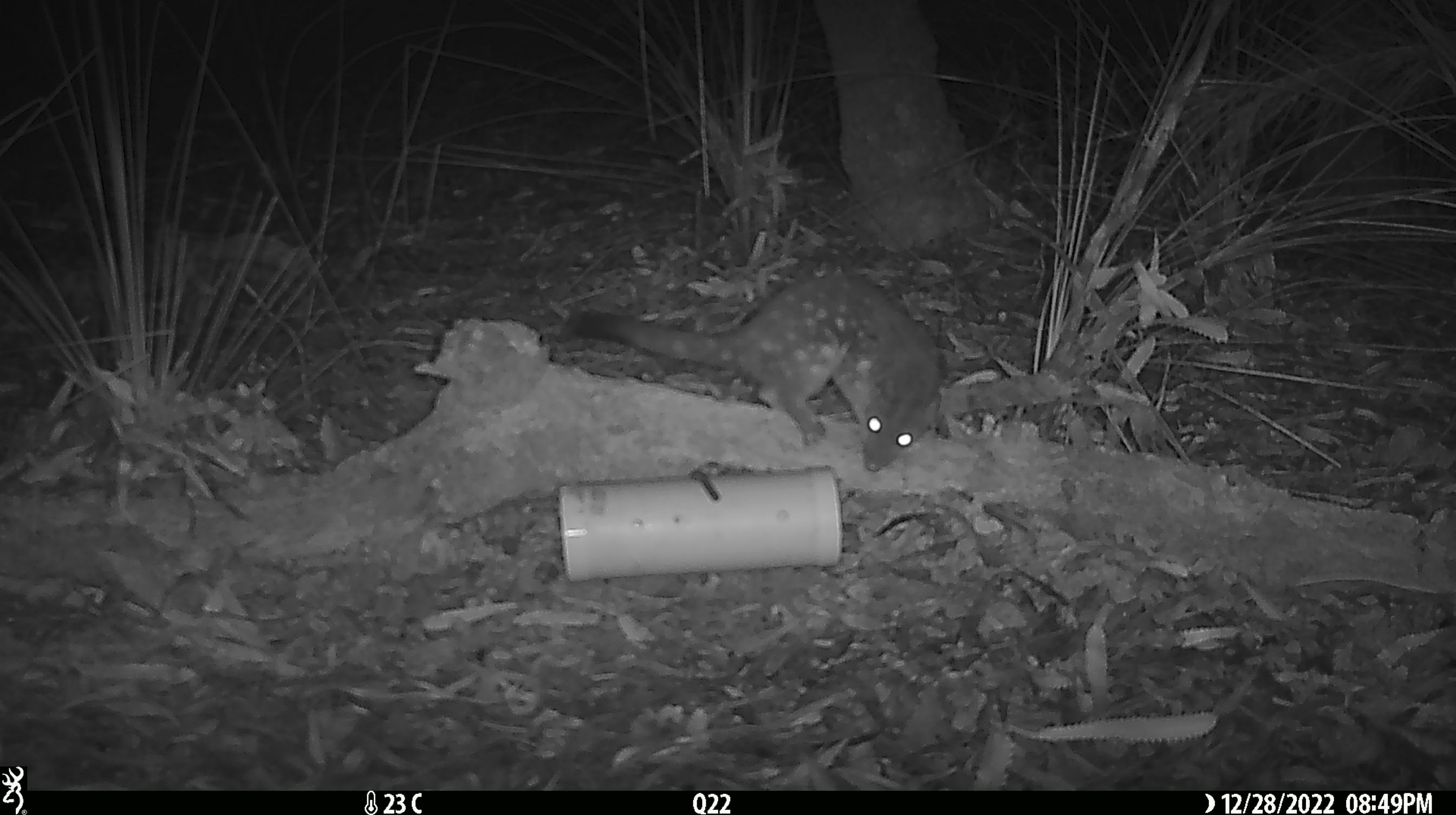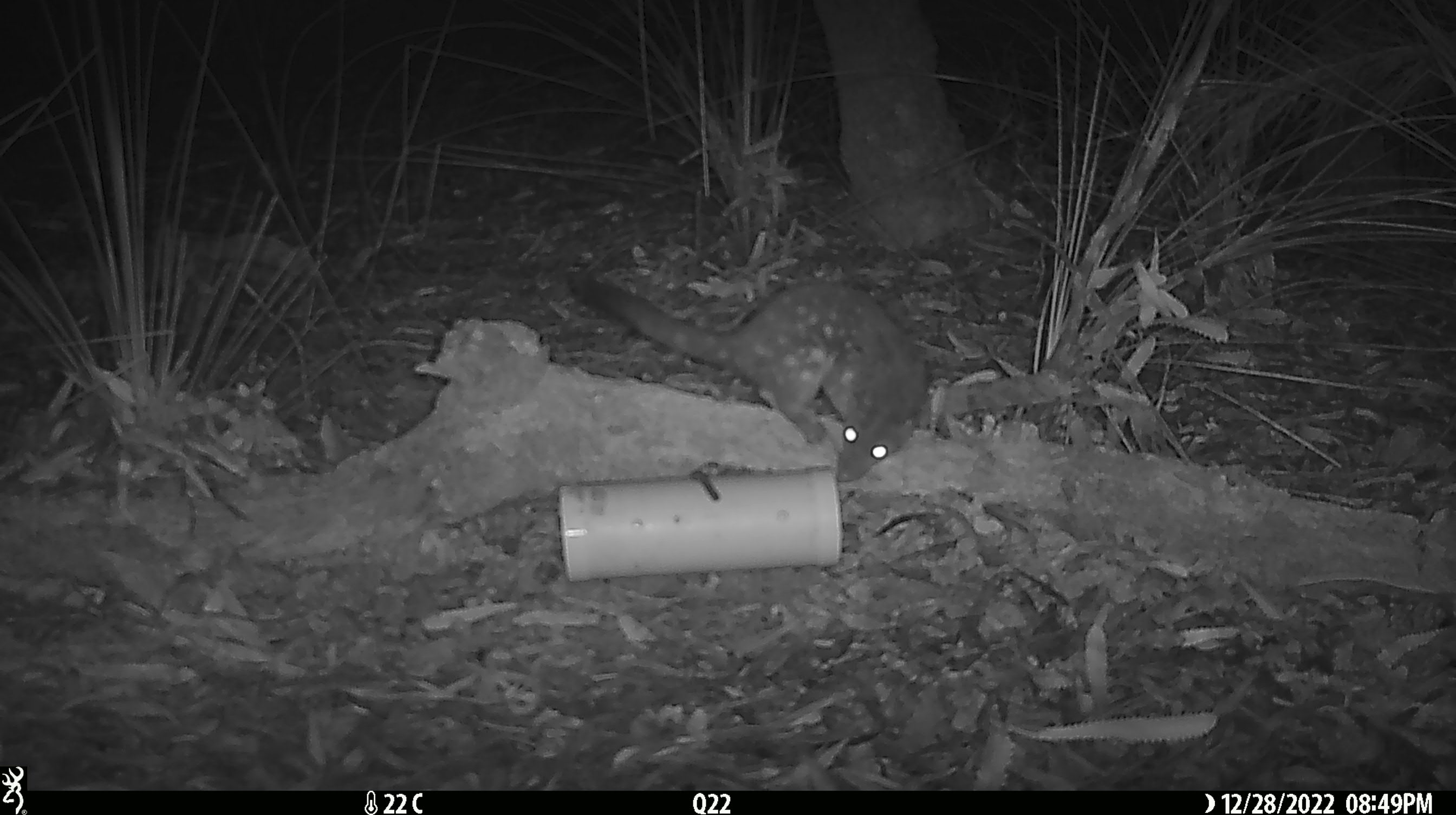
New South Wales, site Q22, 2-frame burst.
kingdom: Animalia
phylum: Chordata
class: Mammalia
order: Dasyuromorphia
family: Dasyuridae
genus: Dasyurus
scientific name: Dasyurus maculatus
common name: spotted-tailed quoll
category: quoll